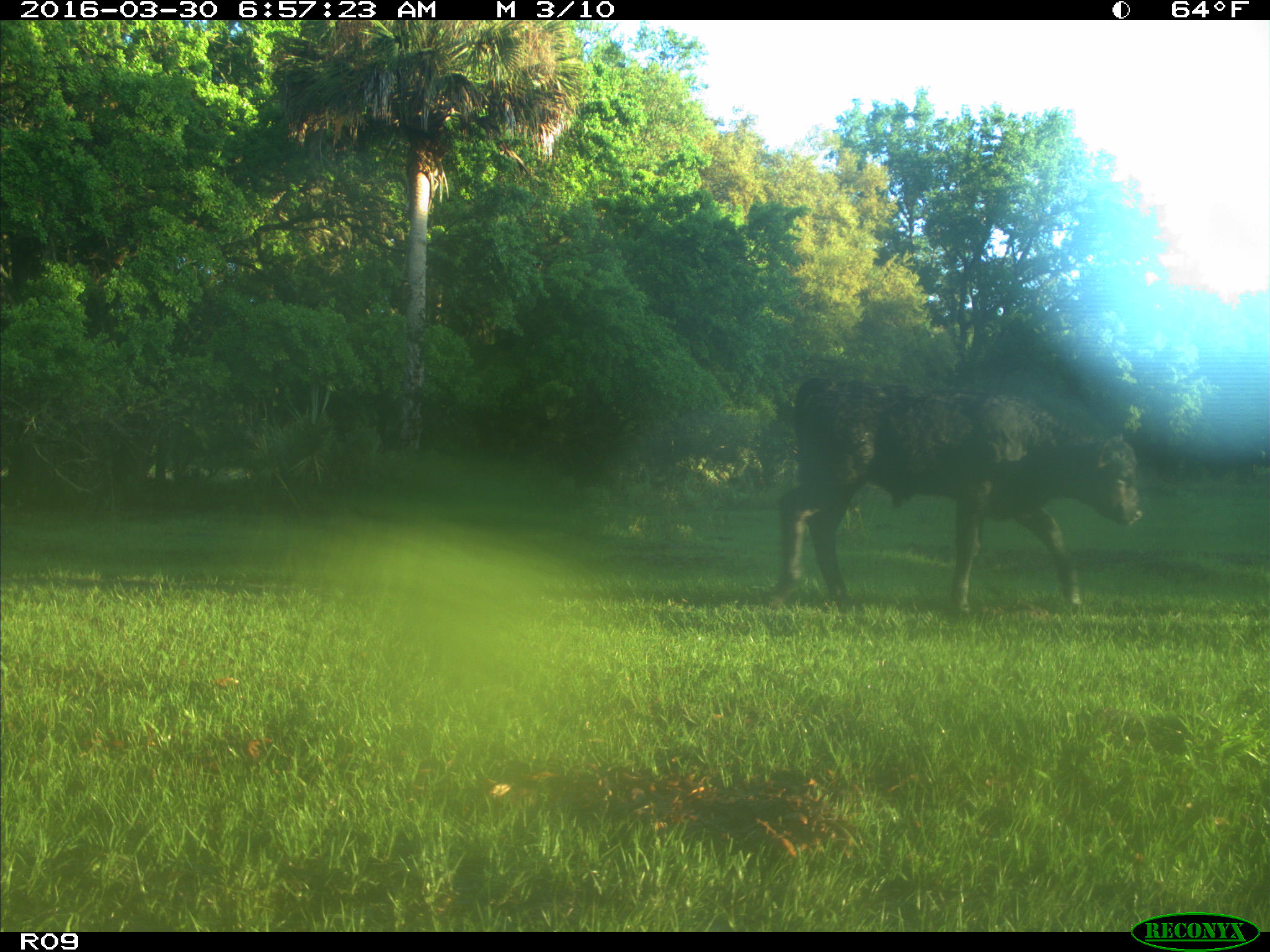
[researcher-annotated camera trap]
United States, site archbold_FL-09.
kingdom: Animalia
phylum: Chordata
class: Mammalia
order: Artiodactyla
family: Bovidae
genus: Bos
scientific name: Bos taurus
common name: domestic cow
Bos taurus (domestic cow).